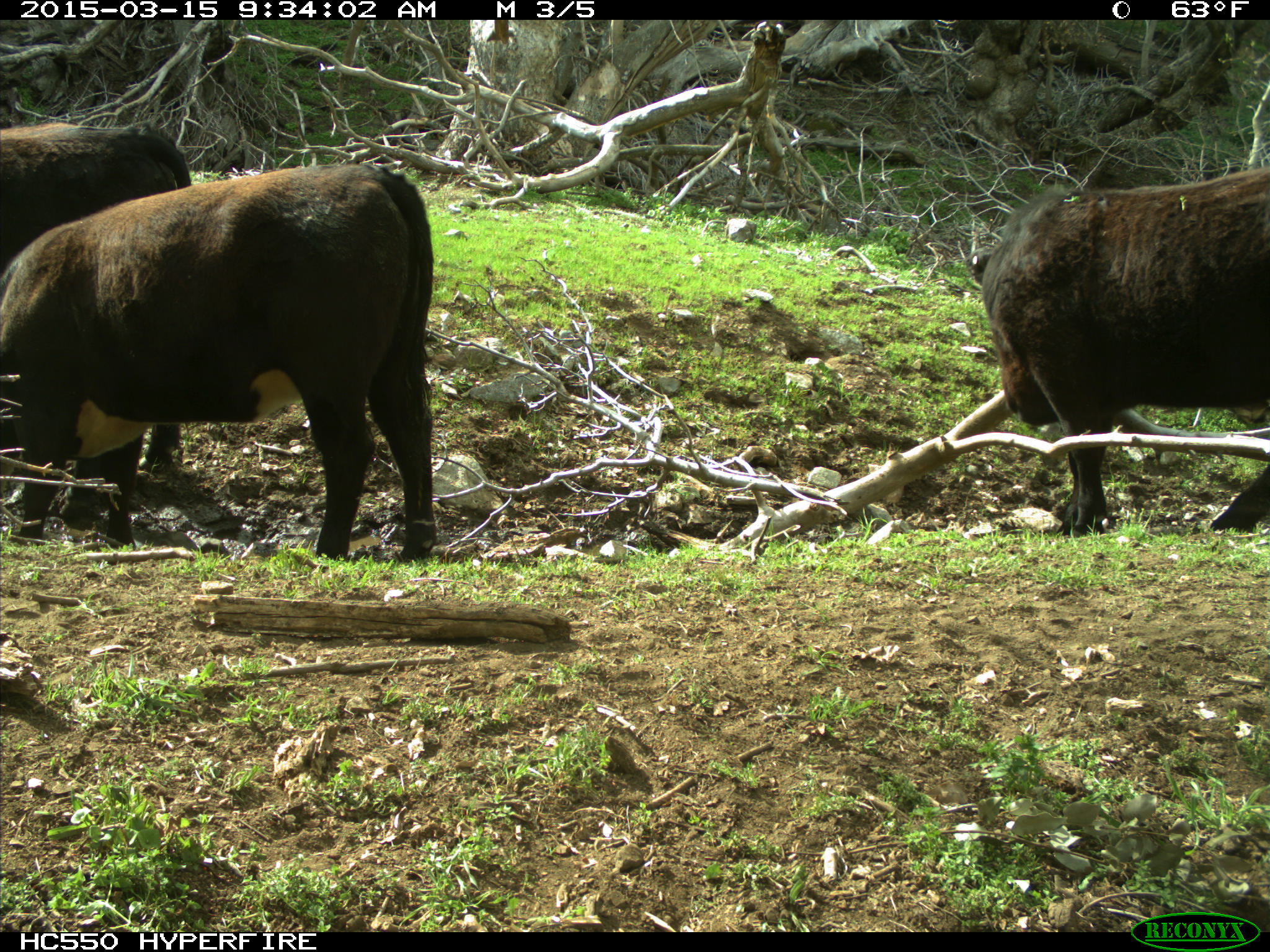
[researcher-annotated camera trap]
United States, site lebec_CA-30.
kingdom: Animalia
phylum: Chordata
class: Mammalia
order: Artiodactyla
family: Bovidae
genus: Bos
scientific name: Bos taurus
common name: domestic cow